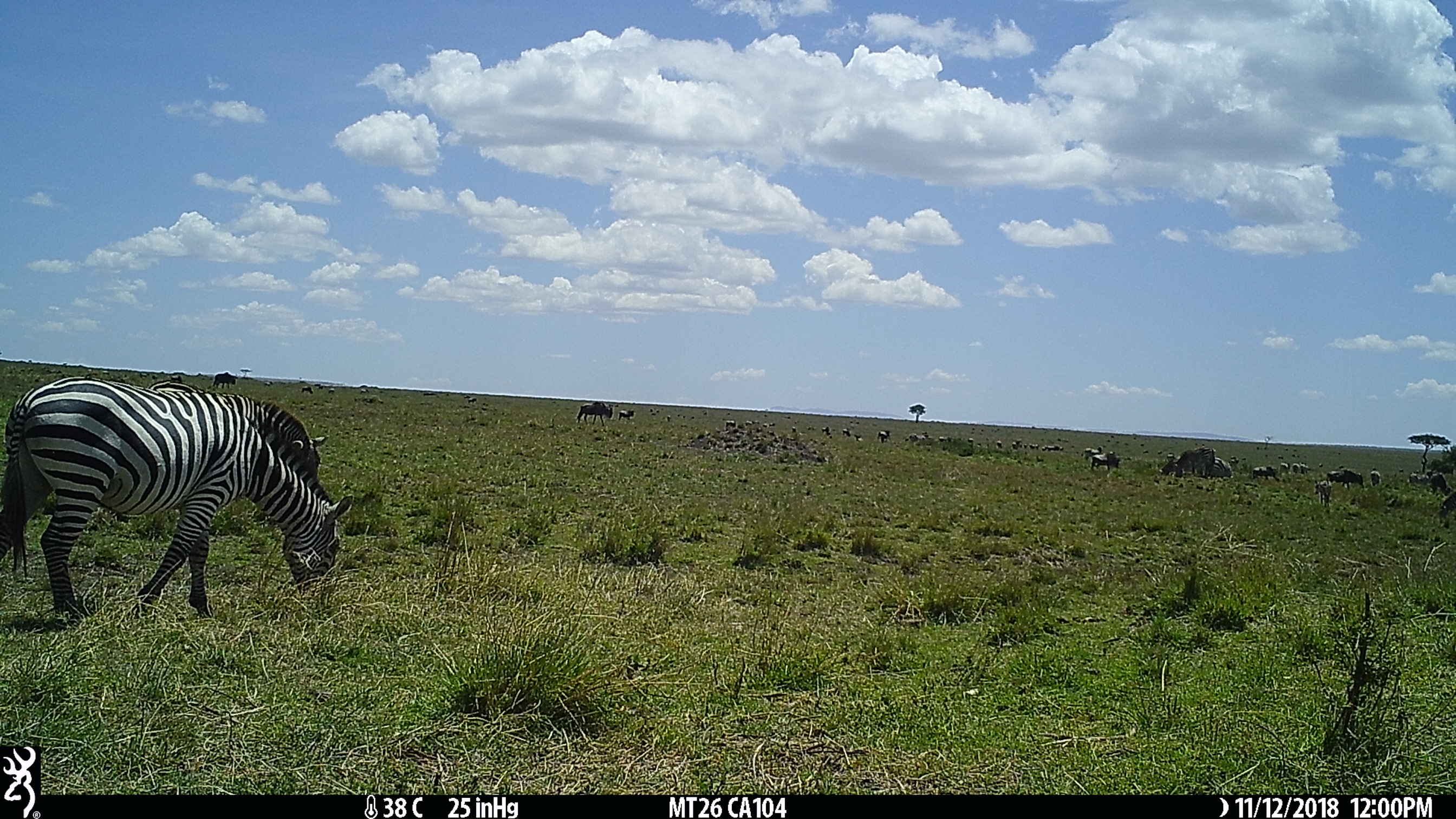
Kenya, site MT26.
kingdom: Animalia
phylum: Chordata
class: Mammalia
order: Perissodactyla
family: Equidae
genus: Equus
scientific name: Equus quagga burchellii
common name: burchell's zebra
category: zebra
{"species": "zebra (burchell's zebra) (Equus quagga burchellii)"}